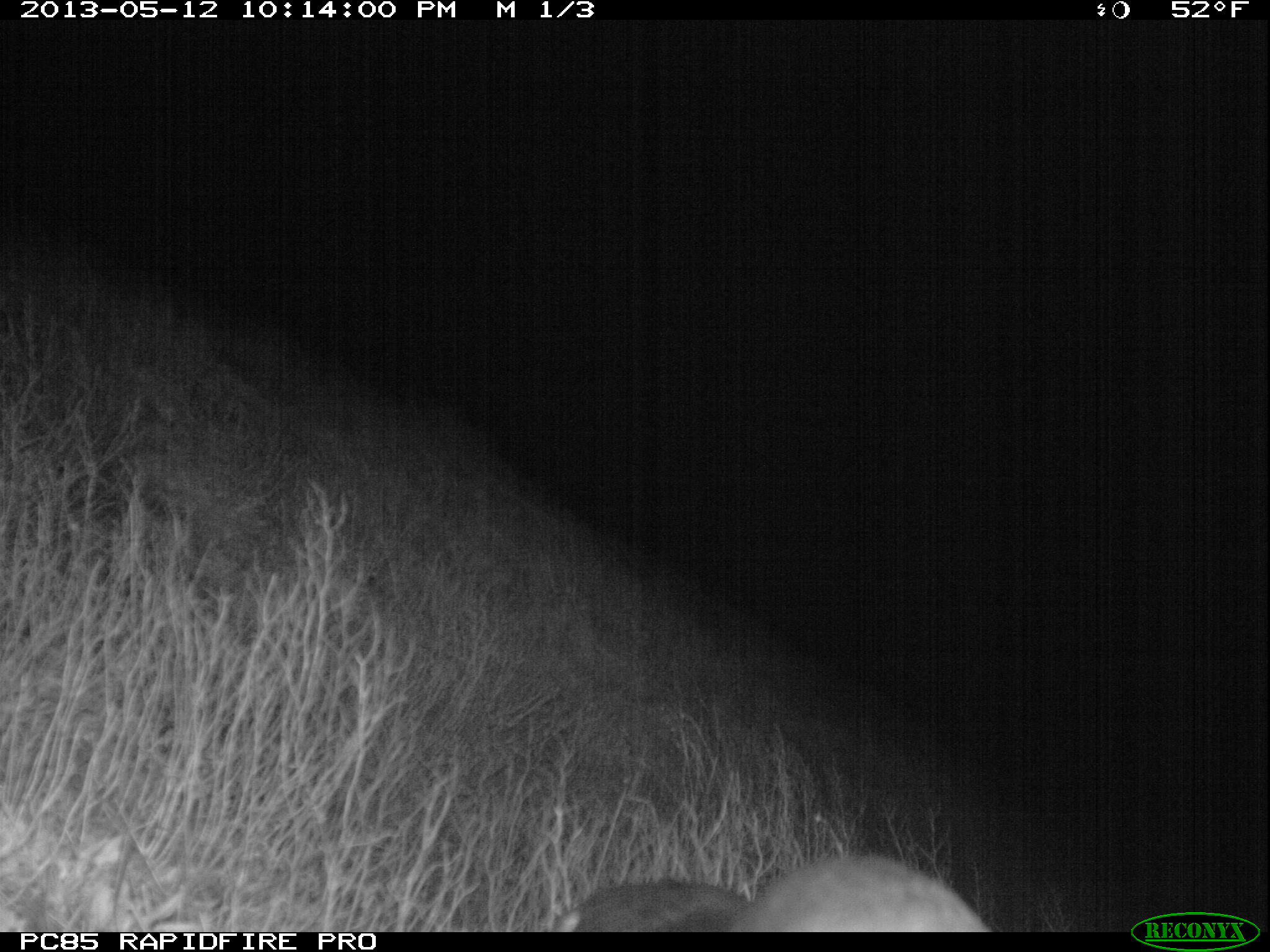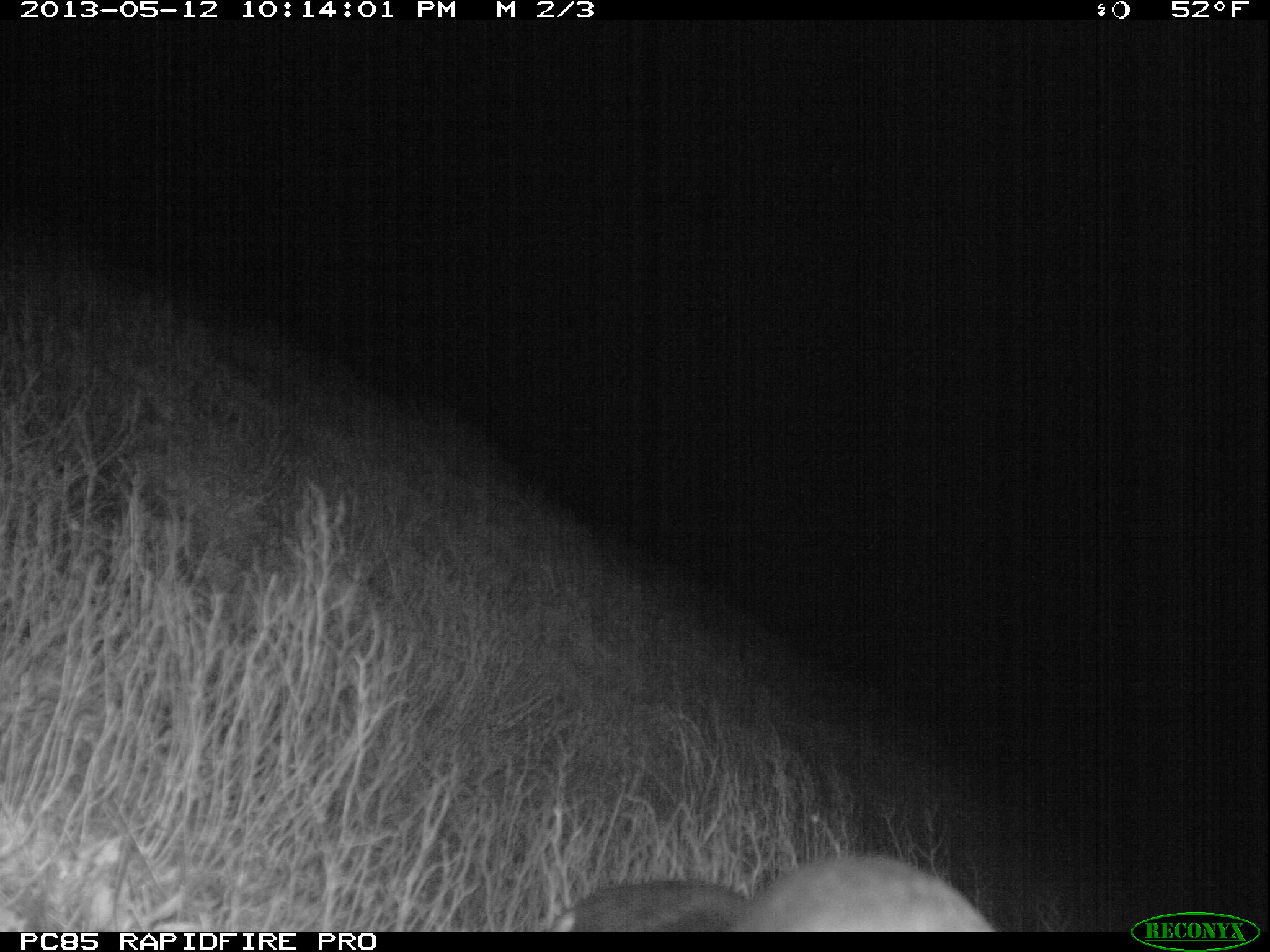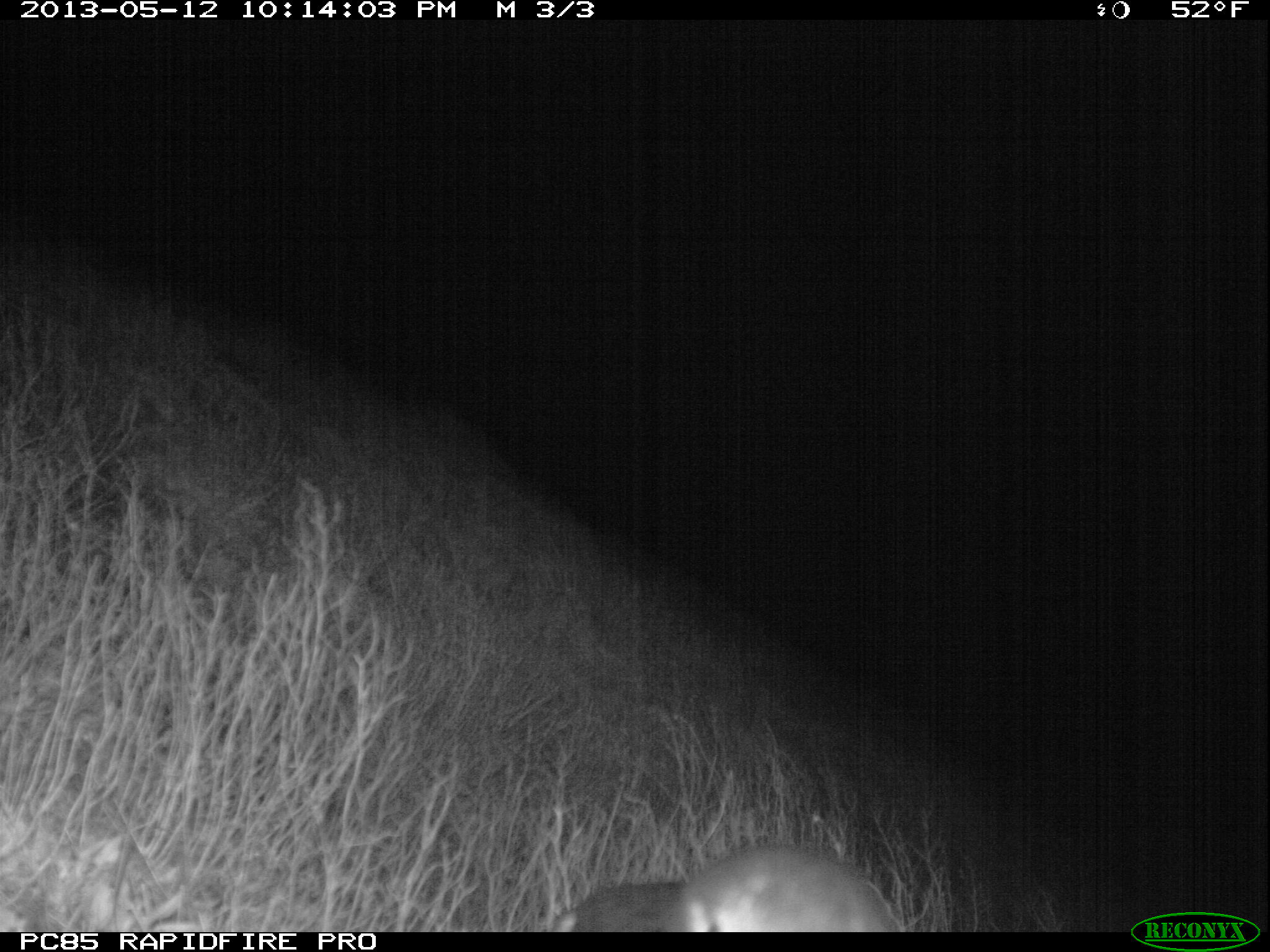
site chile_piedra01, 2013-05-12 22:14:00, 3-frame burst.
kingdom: Animalia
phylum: Chordata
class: Aves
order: Procellariiformes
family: Procellariidae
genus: Calonectris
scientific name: Calonectris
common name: shearwater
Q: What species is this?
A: Shearwater (Calonectris).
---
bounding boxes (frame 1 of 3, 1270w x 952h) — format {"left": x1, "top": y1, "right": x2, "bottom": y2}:
shearwater: {"left": 554, "top": 854, "right": 989, "bottom": 935}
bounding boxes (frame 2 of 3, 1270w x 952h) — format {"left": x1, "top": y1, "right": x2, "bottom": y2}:
shearwater: {"left": 547, "top": 853, "right": 997, "bottom": 935}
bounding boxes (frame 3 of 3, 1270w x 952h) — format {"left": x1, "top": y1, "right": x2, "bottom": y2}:
shearwater: {"left": 552, "top": 844, "right": 909, "bottom": 933}